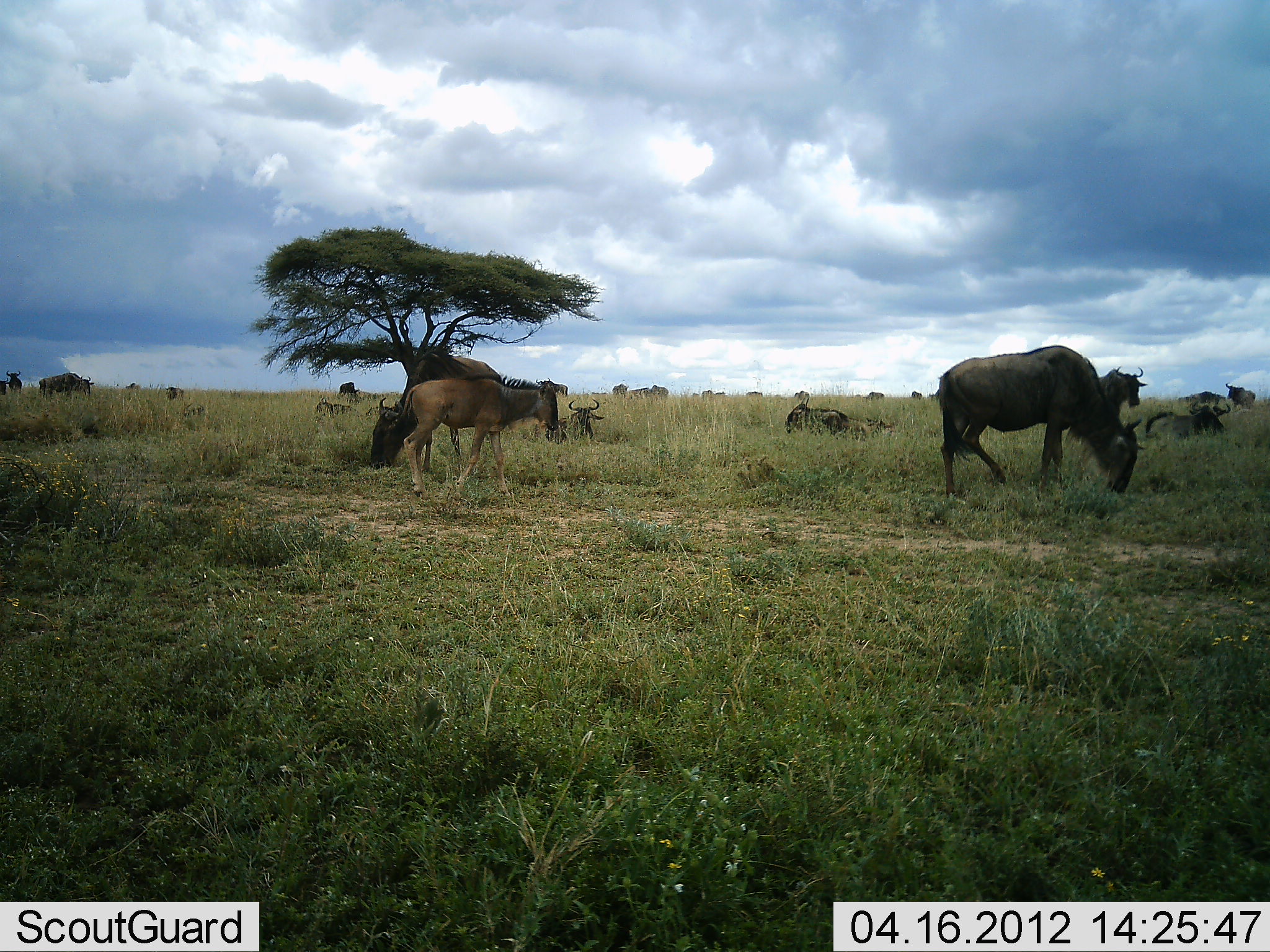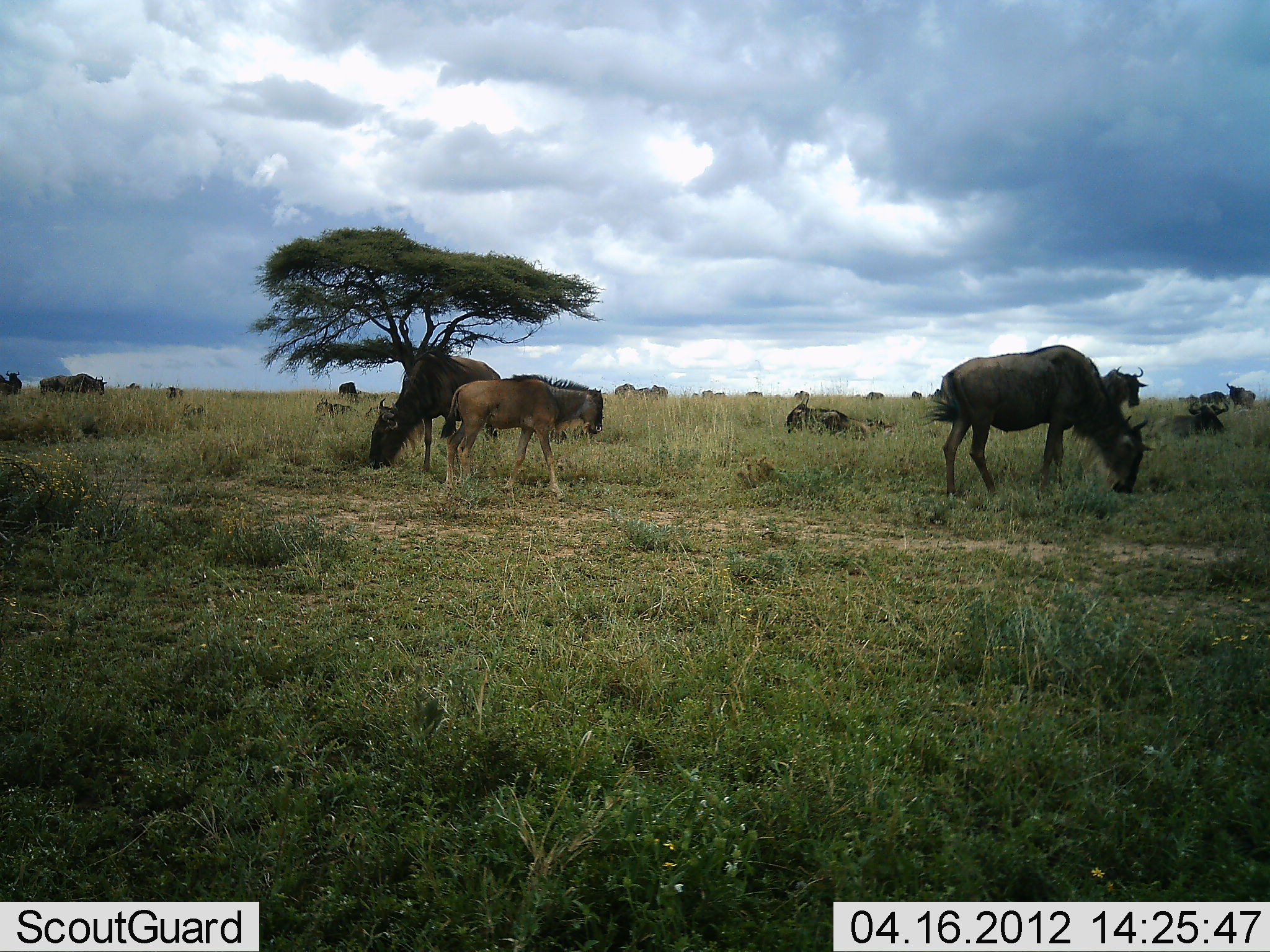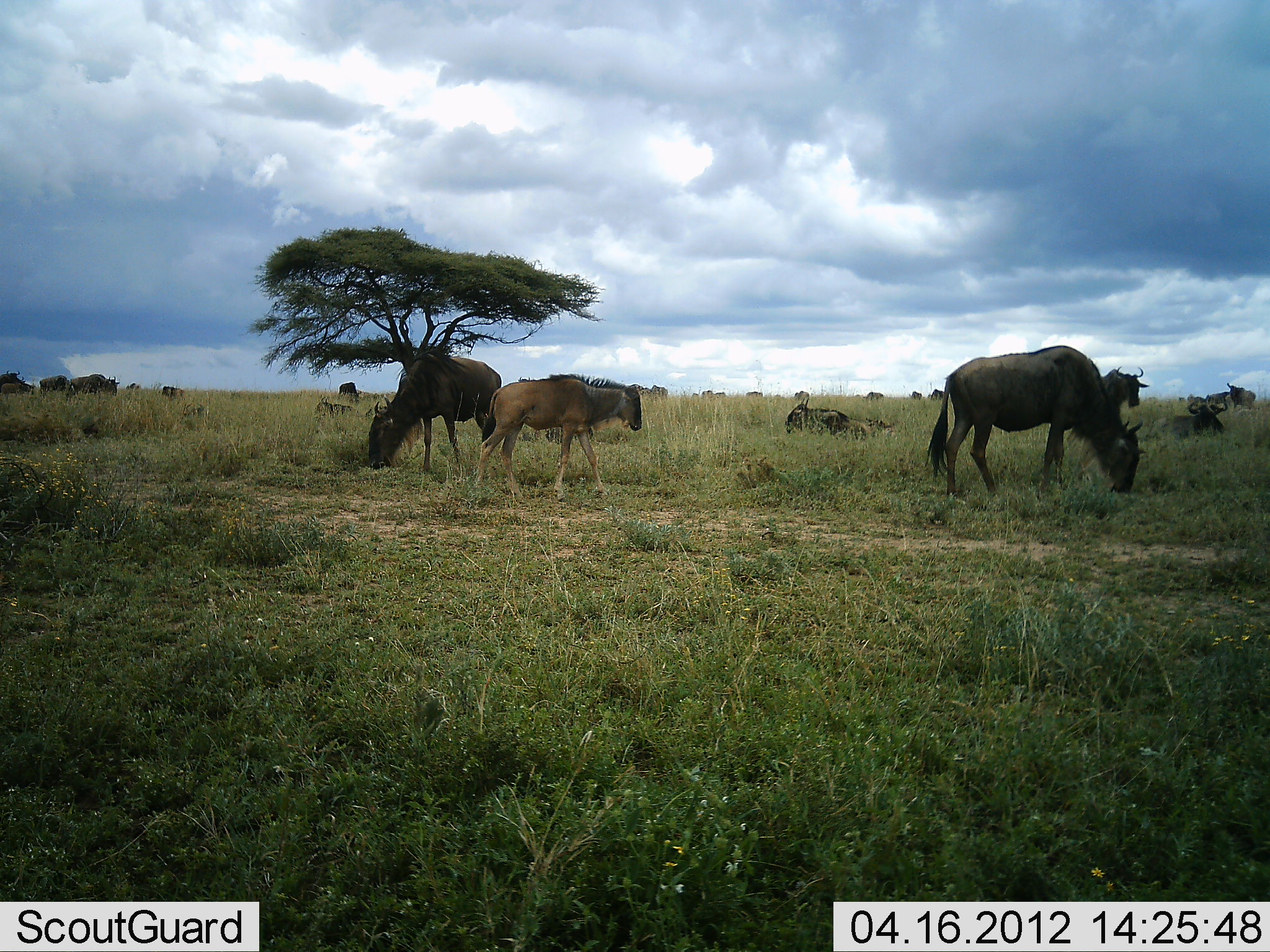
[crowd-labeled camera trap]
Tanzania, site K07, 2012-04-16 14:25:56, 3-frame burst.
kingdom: Animalia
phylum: Chordata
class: Mammalia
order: Artiodactyla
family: Bovidae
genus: Connochaetes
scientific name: Connochaetes taurinus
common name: blue wildebeest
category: wildebeest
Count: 11-50.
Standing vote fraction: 71%.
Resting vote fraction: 50%.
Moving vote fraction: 54%.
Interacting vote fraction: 7%.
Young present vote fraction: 68%.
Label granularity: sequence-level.